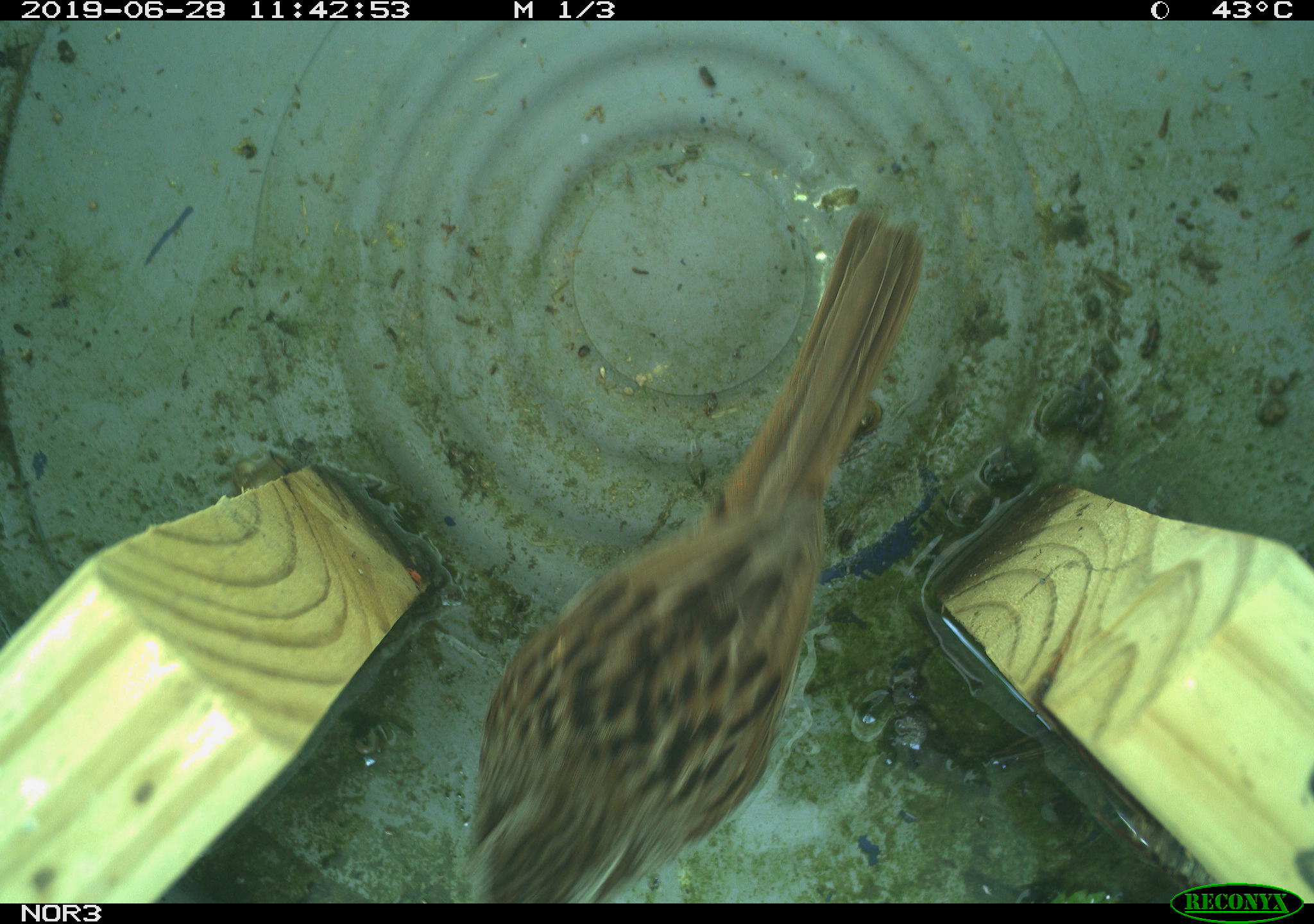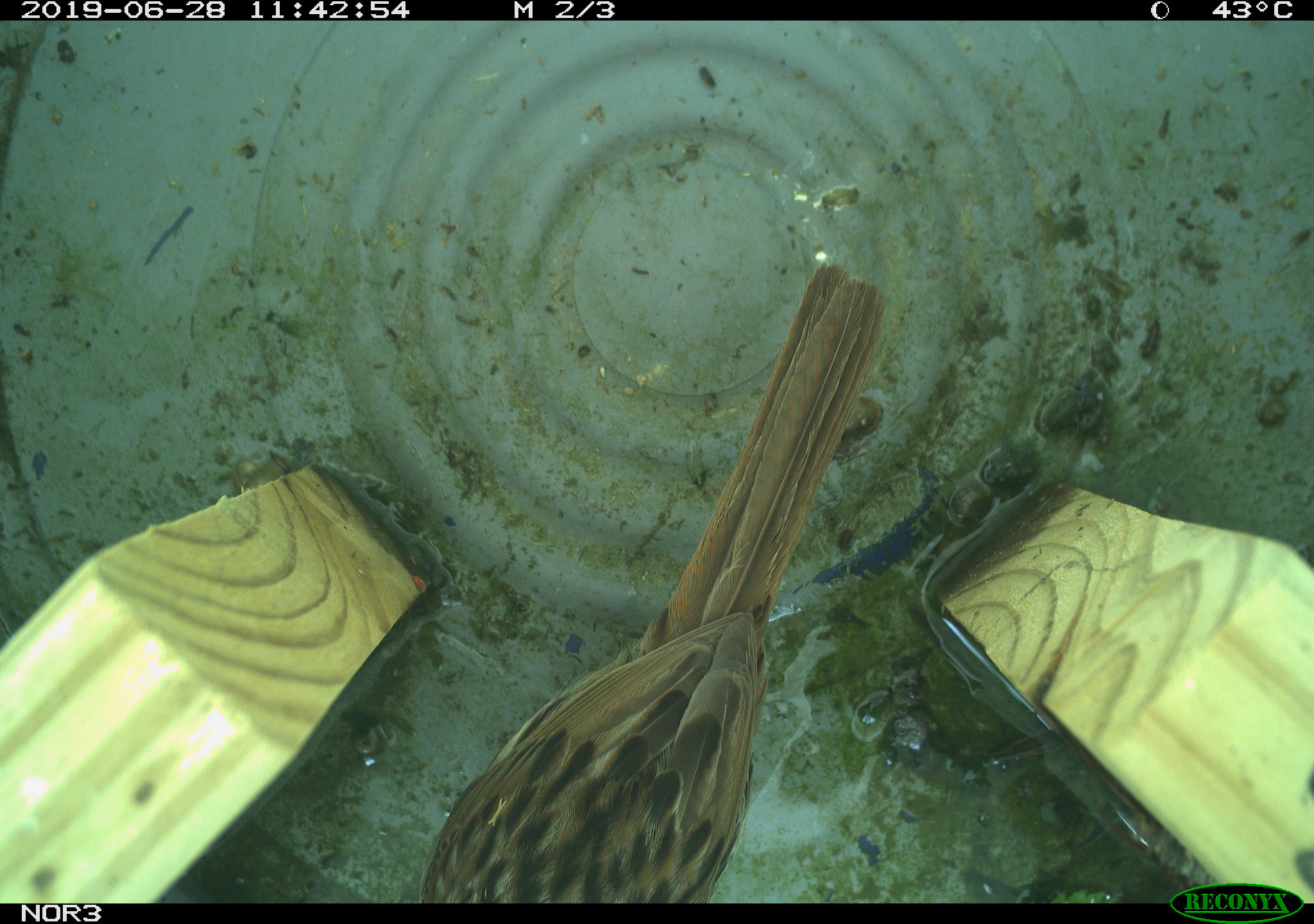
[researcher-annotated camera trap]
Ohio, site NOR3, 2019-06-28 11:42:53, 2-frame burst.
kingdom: Animalia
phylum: Chordata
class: Aves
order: Passeriformes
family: Passerellidae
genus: Melospiza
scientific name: Melospiza melodia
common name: song sparrow